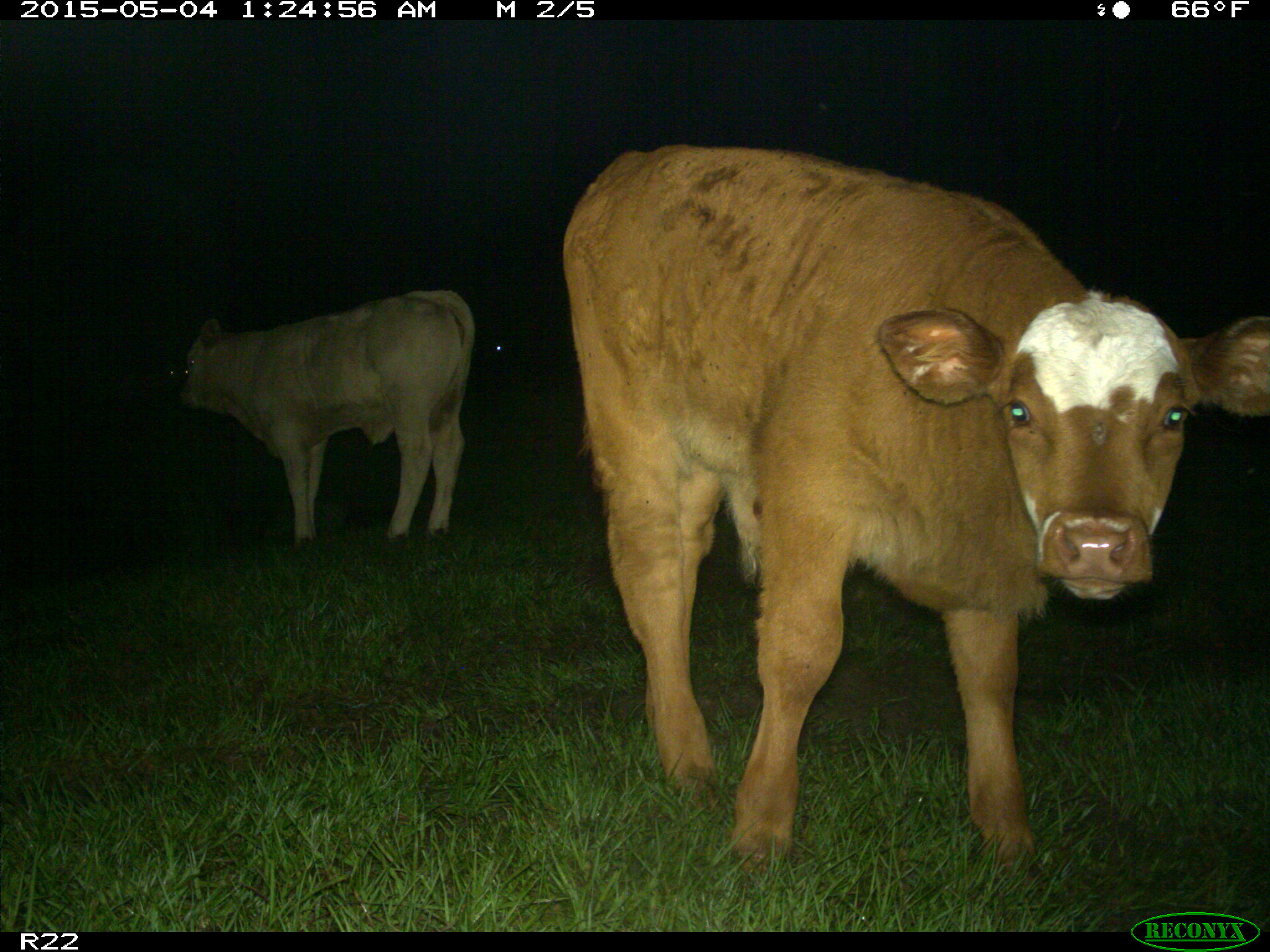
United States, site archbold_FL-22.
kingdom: Animalia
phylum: Chordata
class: Mammalia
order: Artiodactyla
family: Bovidae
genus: Bos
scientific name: Bos taurus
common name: domestic cow